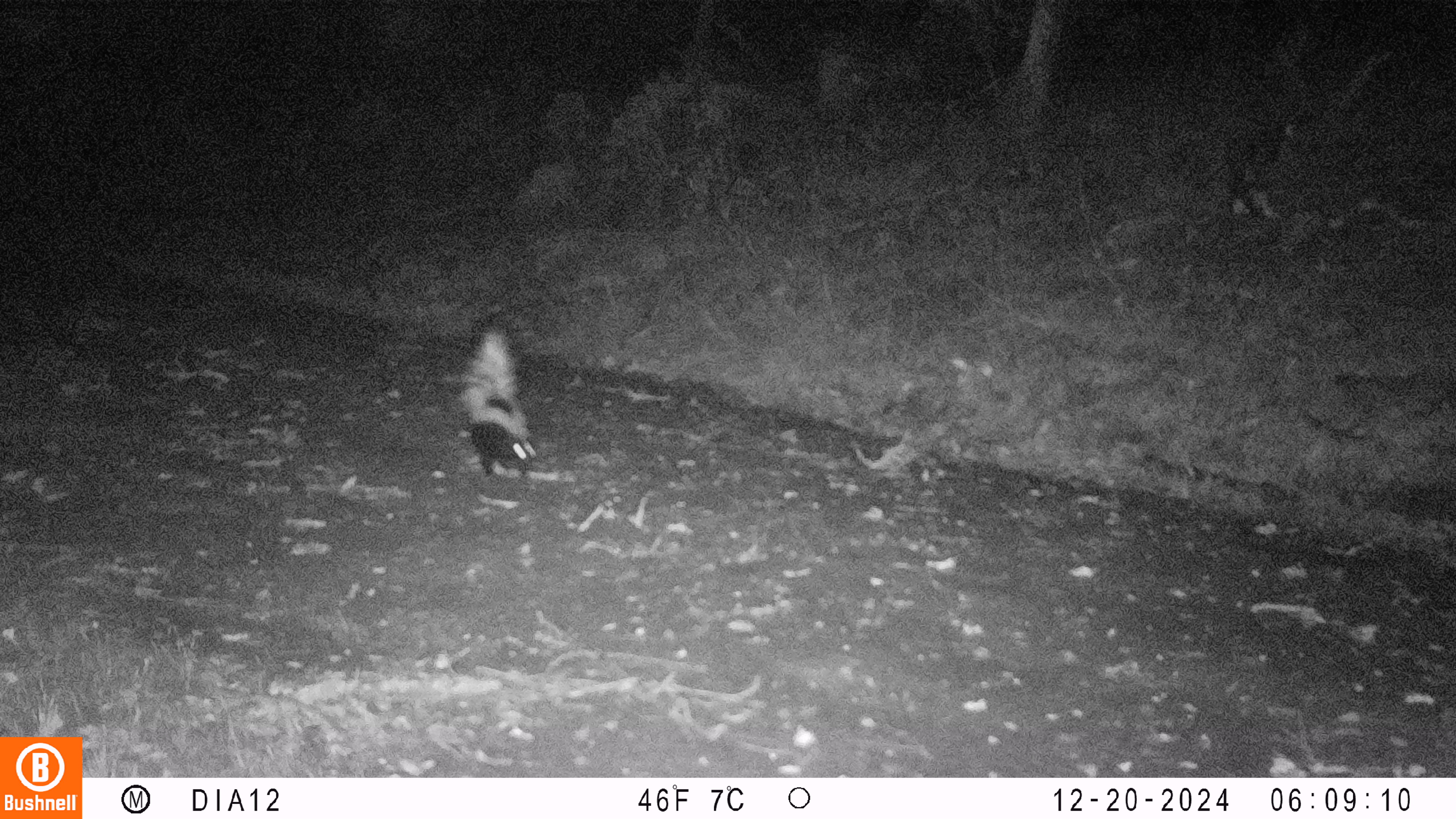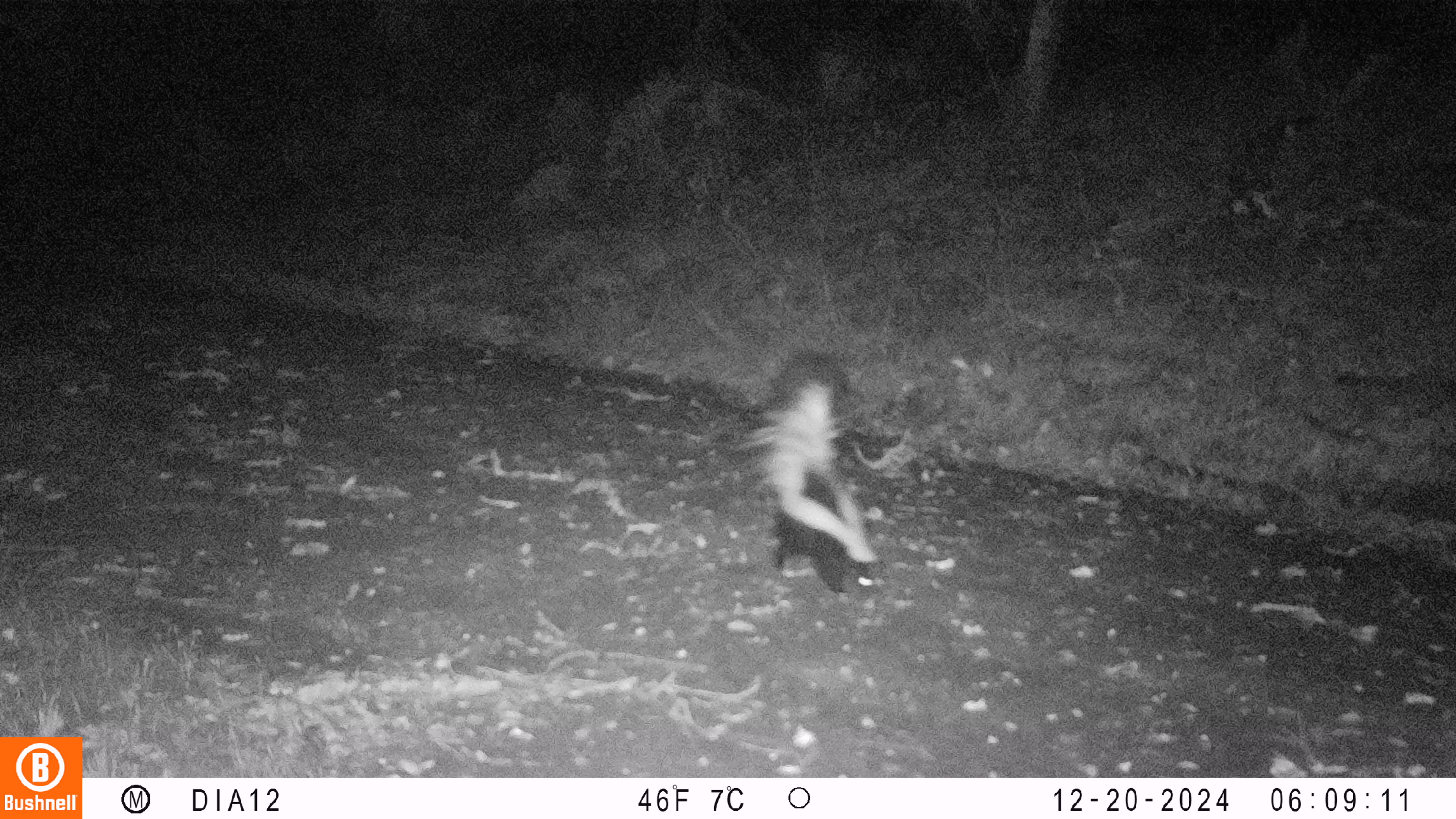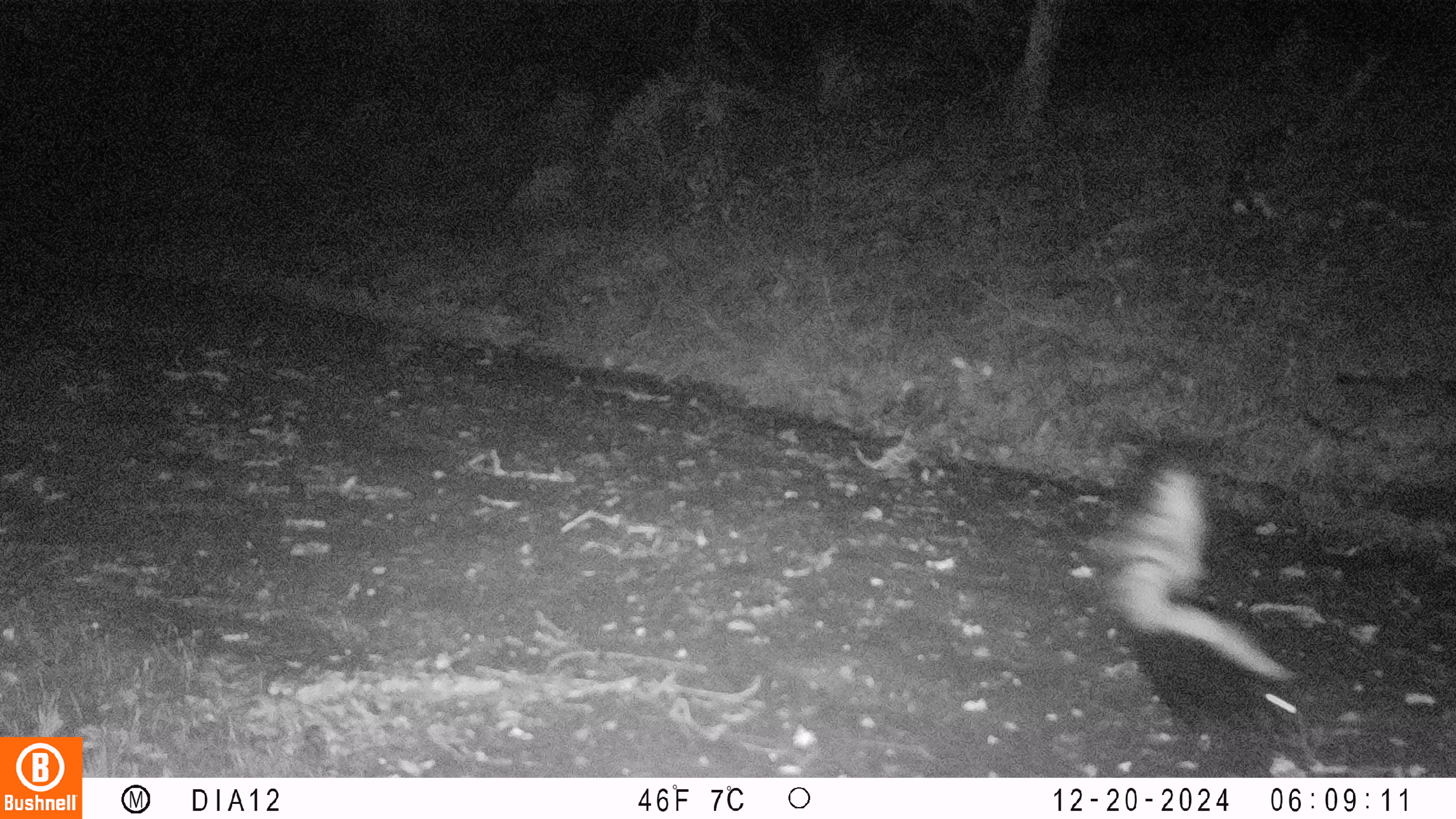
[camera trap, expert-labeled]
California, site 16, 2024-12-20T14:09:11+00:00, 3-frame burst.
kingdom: Animalia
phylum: Chordata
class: Mammalia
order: Carnivora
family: Mephitidae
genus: Mephitis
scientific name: Mephitis mephitis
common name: striped skunk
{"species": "striped skunk (Mephitis mephitis)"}